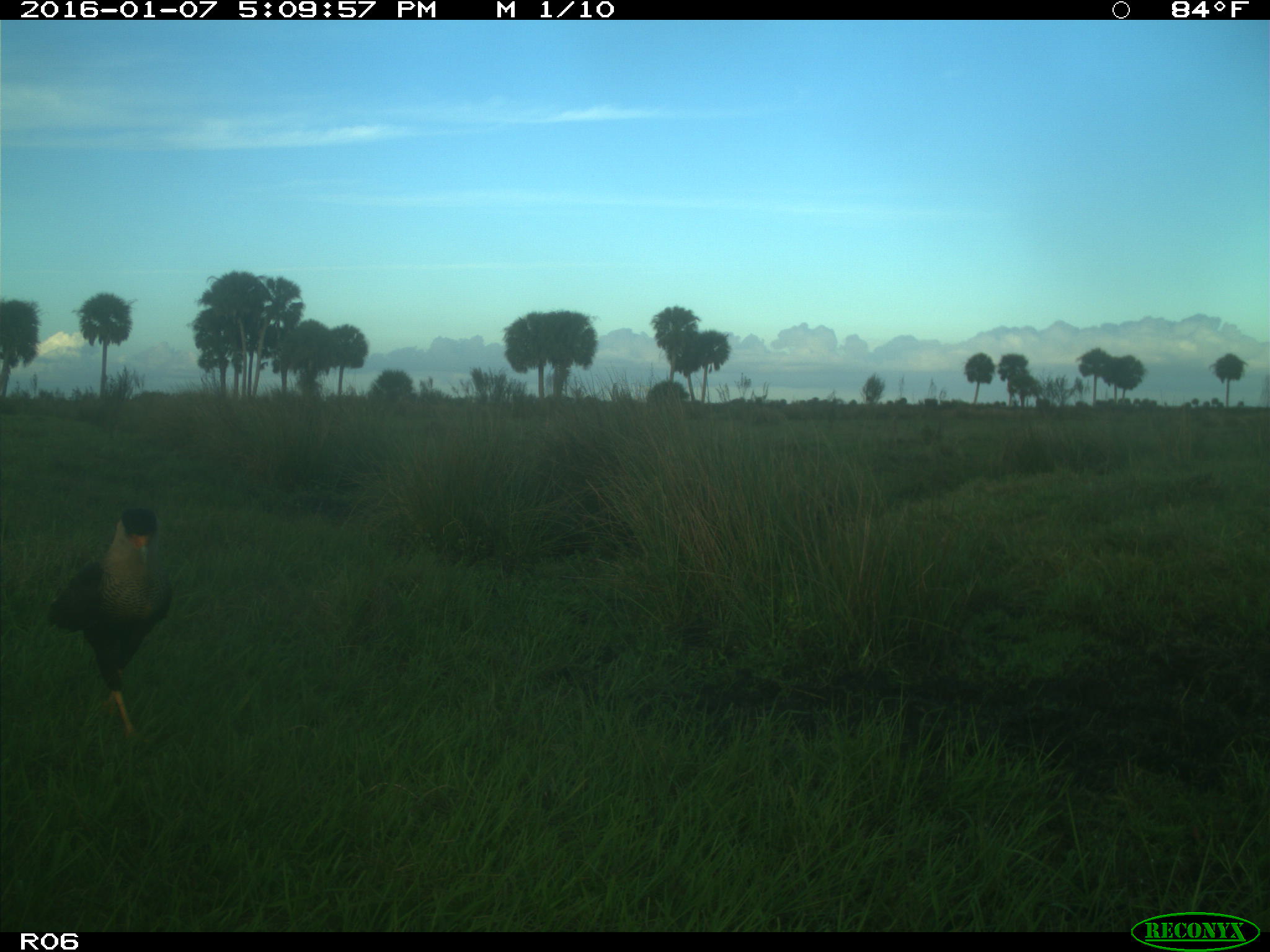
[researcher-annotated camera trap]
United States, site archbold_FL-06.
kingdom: Animalia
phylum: Chordata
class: Aves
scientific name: Aves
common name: birds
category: unidentified bird